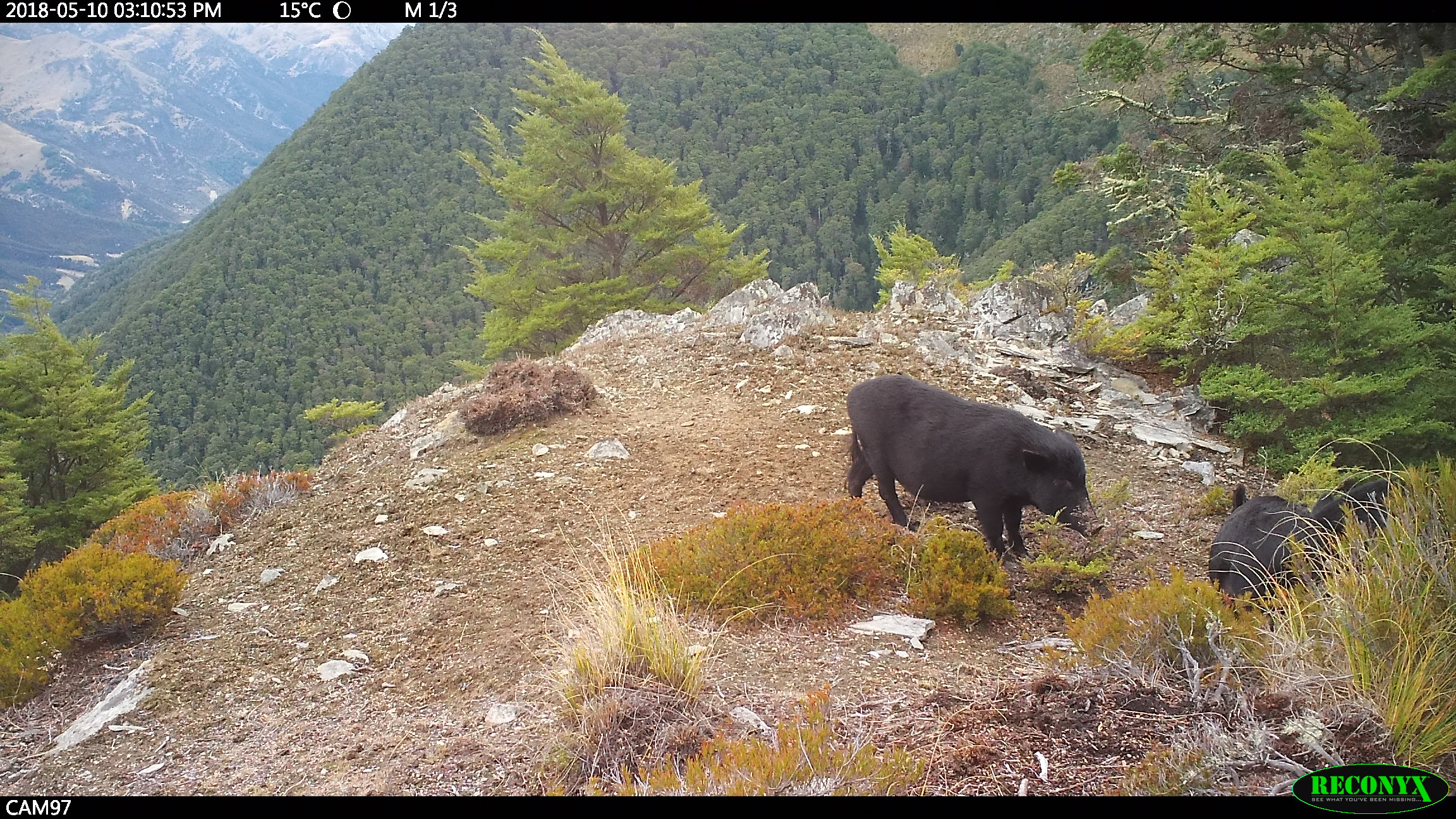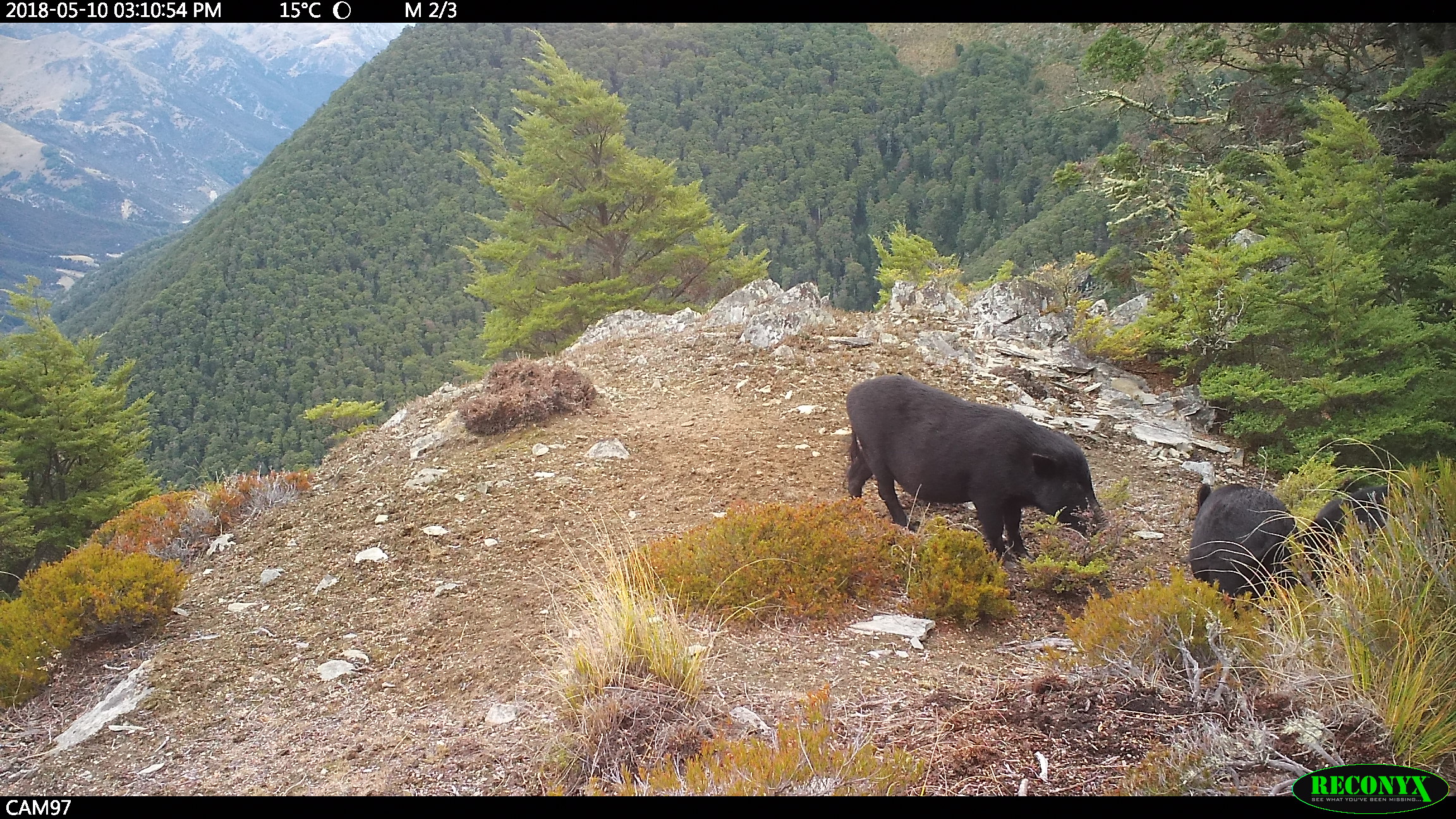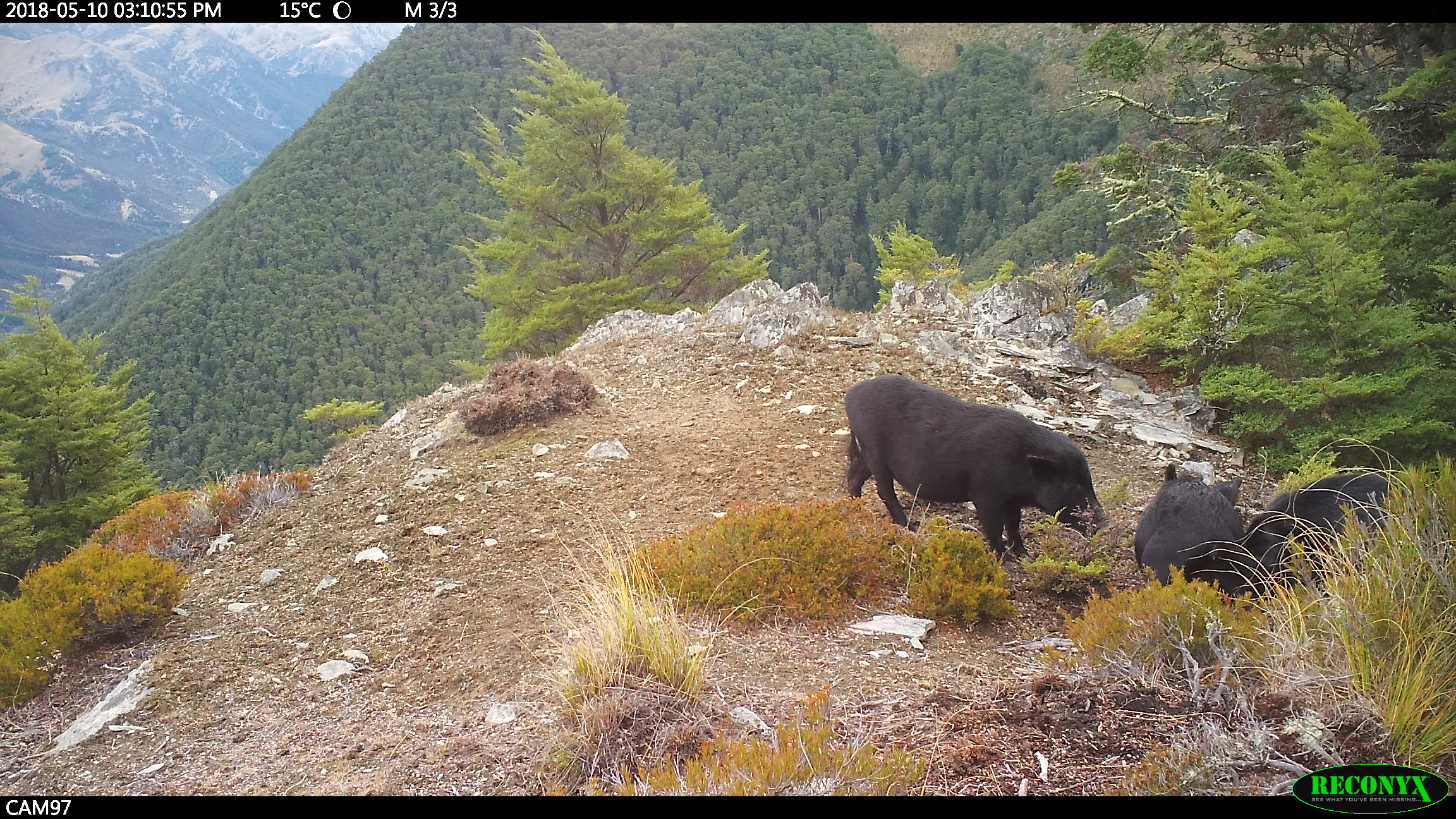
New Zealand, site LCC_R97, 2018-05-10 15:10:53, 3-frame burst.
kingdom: Animalia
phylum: Chordata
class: Mammalia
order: Artiodactyla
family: Suidae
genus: Sus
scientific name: Sus scrofa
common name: pig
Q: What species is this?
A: Pig (Sus scrofa).